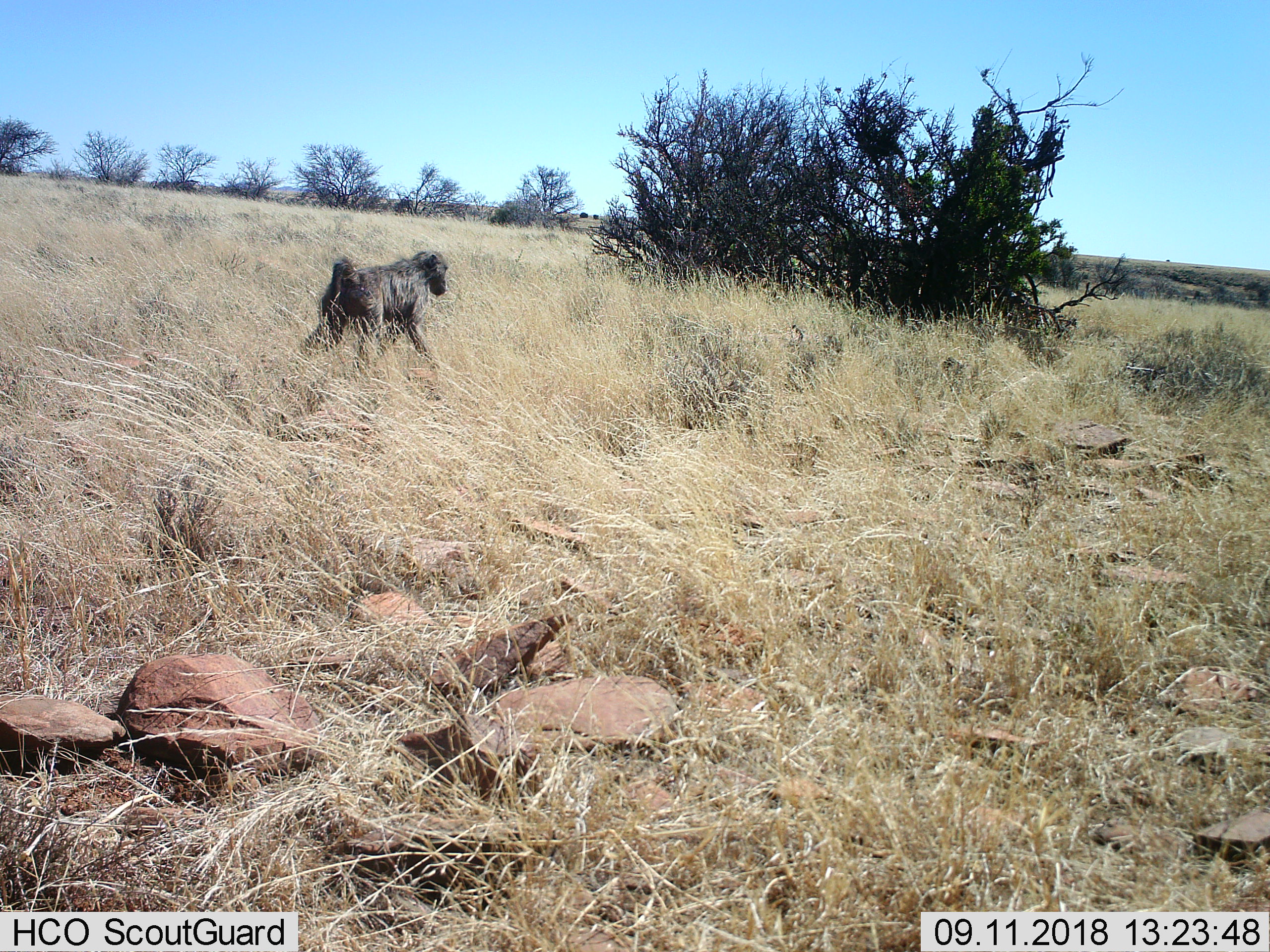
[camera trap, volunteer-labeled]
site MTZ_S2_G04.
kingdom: Animalia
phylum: Chordata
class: Mammalia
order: Primates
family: Cercopithecidae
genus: Papio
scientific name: Papio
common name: baboon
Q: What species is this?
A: Baboon (Papio).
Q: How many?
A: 1.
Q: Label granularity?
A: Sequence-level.